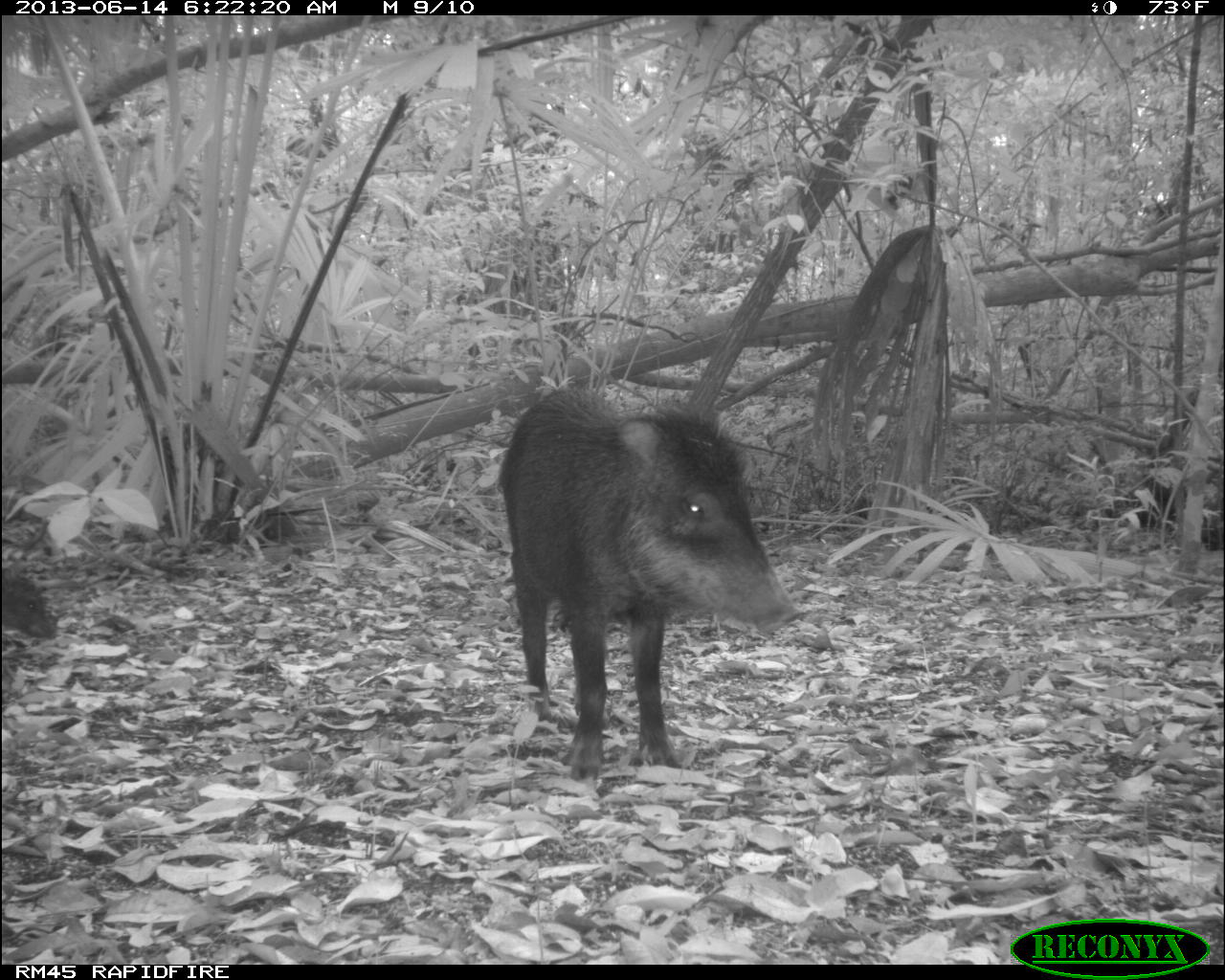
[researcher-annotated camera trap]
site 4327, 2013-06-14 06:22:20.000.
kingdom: Animalia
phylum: Chordata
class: Mammalia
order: Artiodactyla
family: Tayassuidae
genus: Tayassu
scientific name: Tayassu pecari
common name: white-lipped peccary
Tayassu pecari (white-lipped peccary), count 9.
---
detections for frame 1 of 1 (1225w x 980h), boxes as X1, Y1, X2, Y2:
tayassu pecari: 489, 379, 794, 782; 2, 565, 60, 641